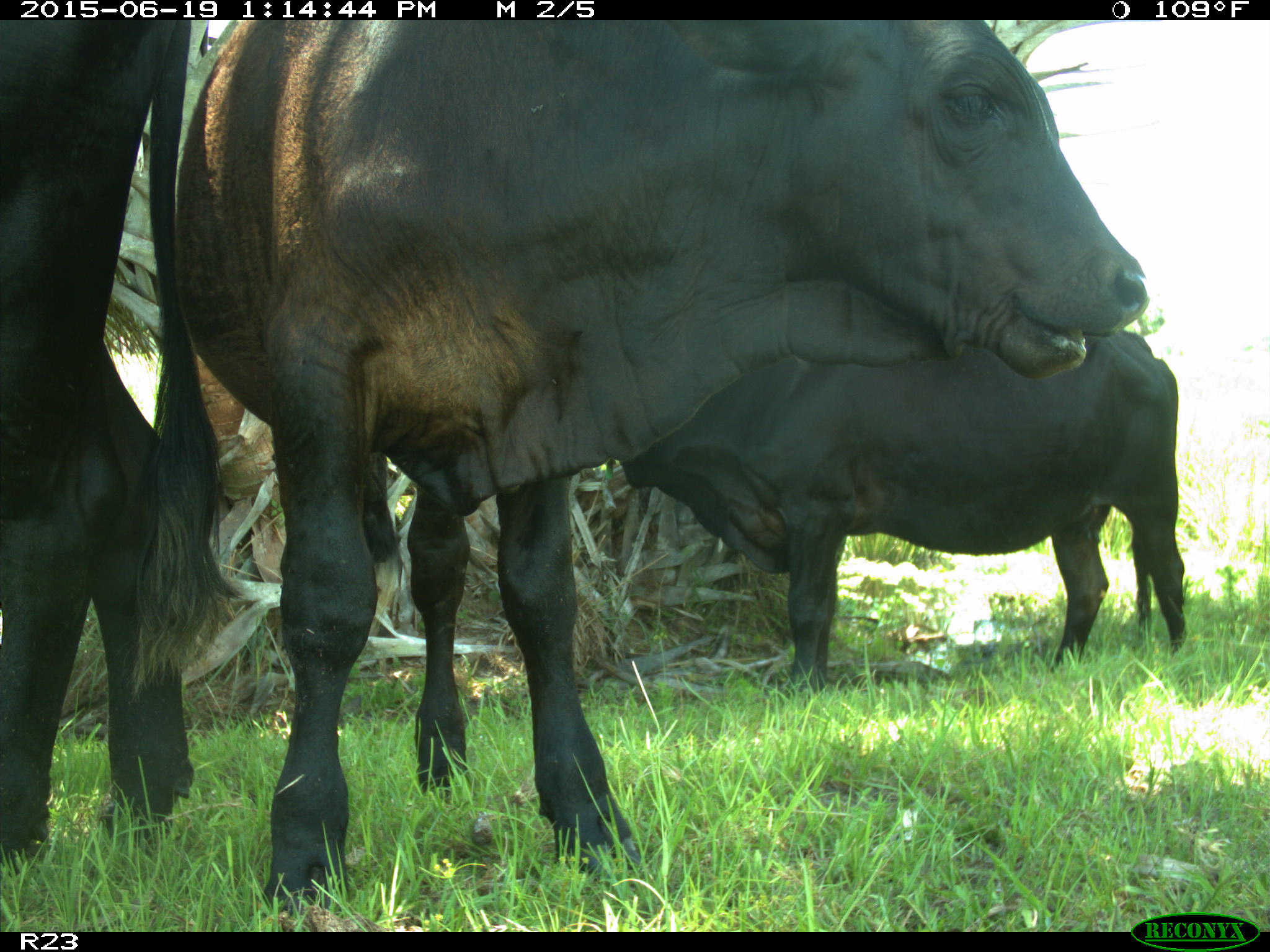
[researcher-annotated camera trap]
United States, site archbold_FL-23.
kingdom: Animalia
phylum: Chordata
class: Mammalia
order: Artiodactyla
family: Suidae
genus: Sus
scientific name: Sus scrofa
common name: wild boar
Sus scrofa (wild boar).